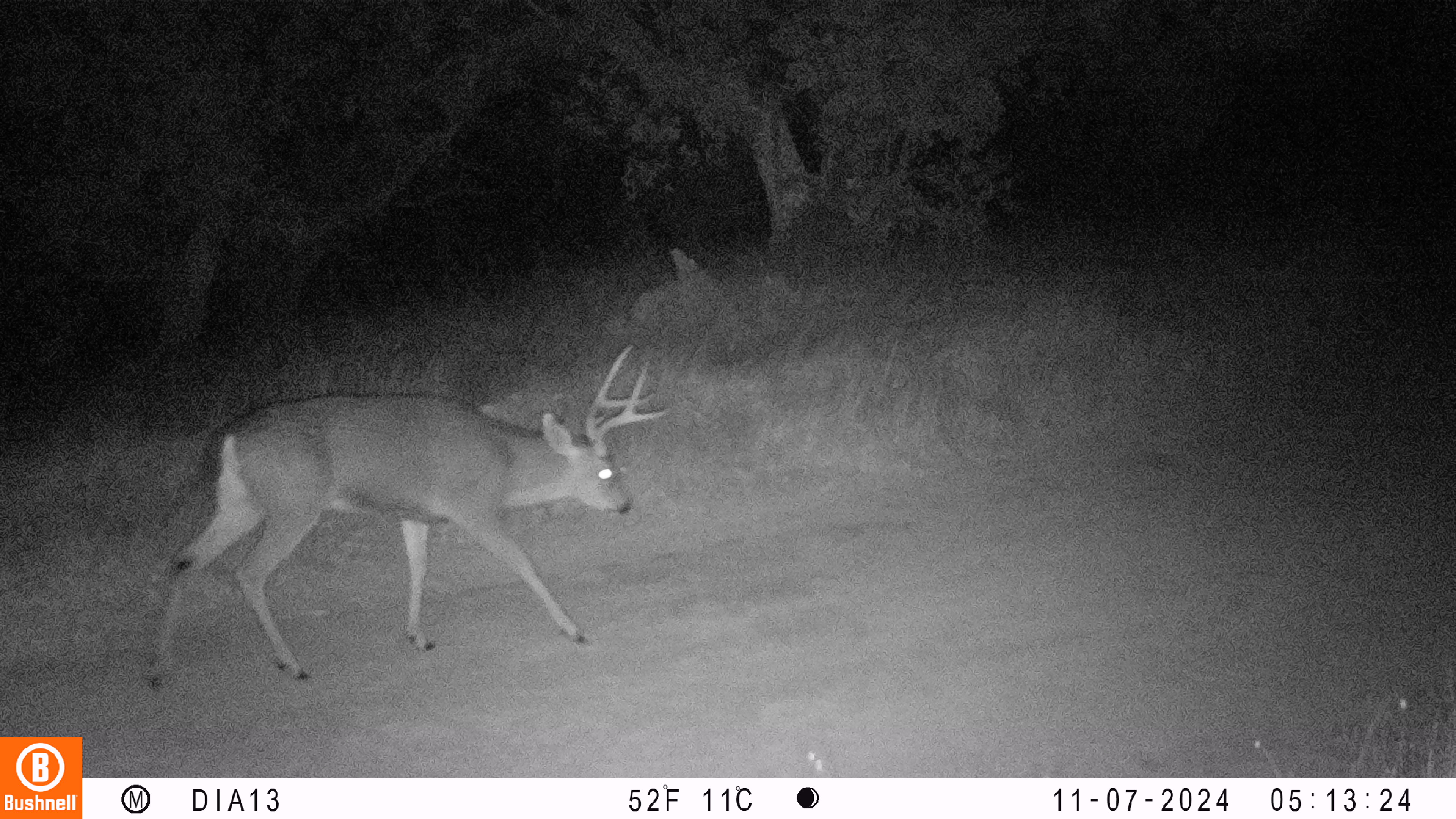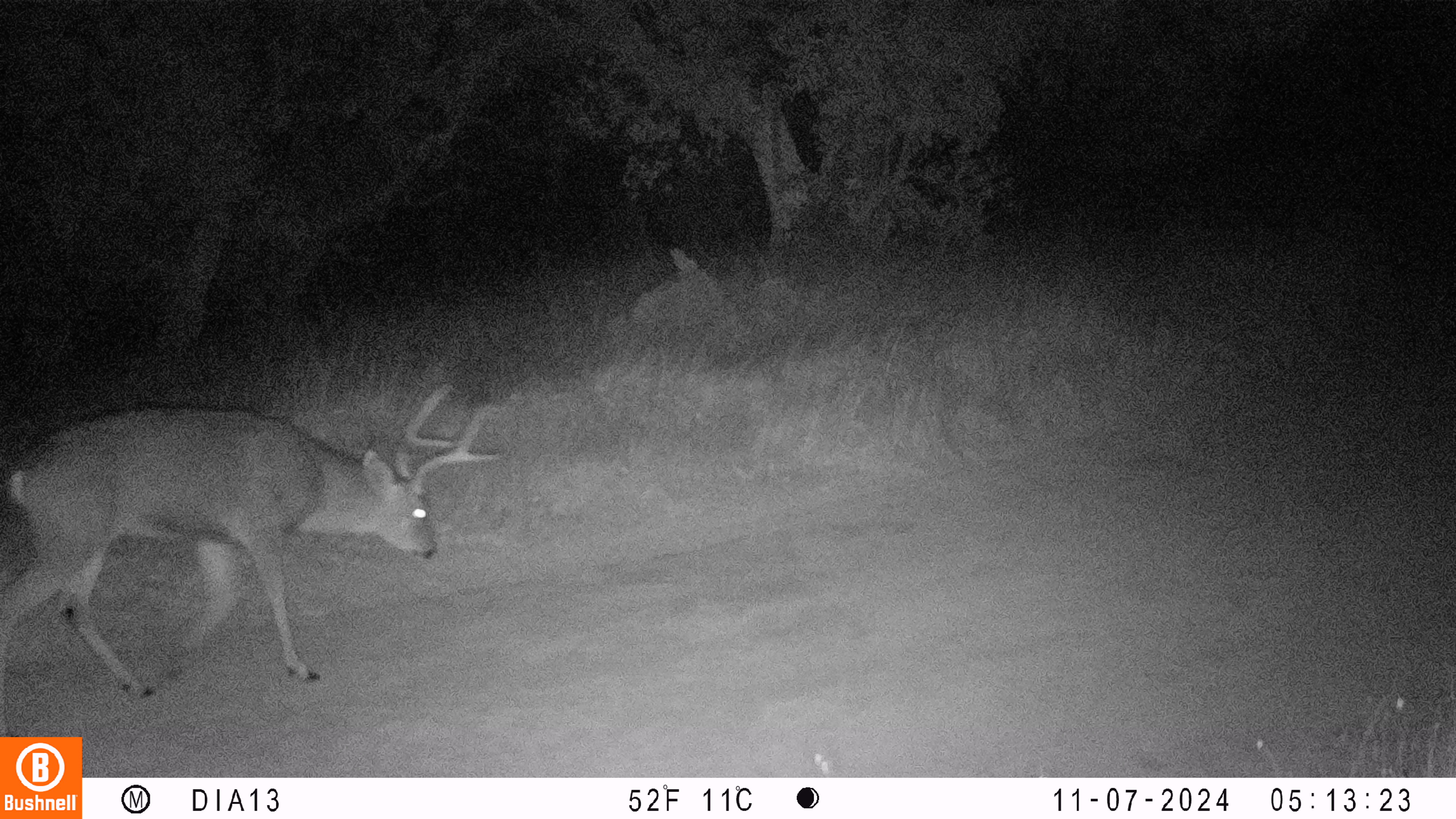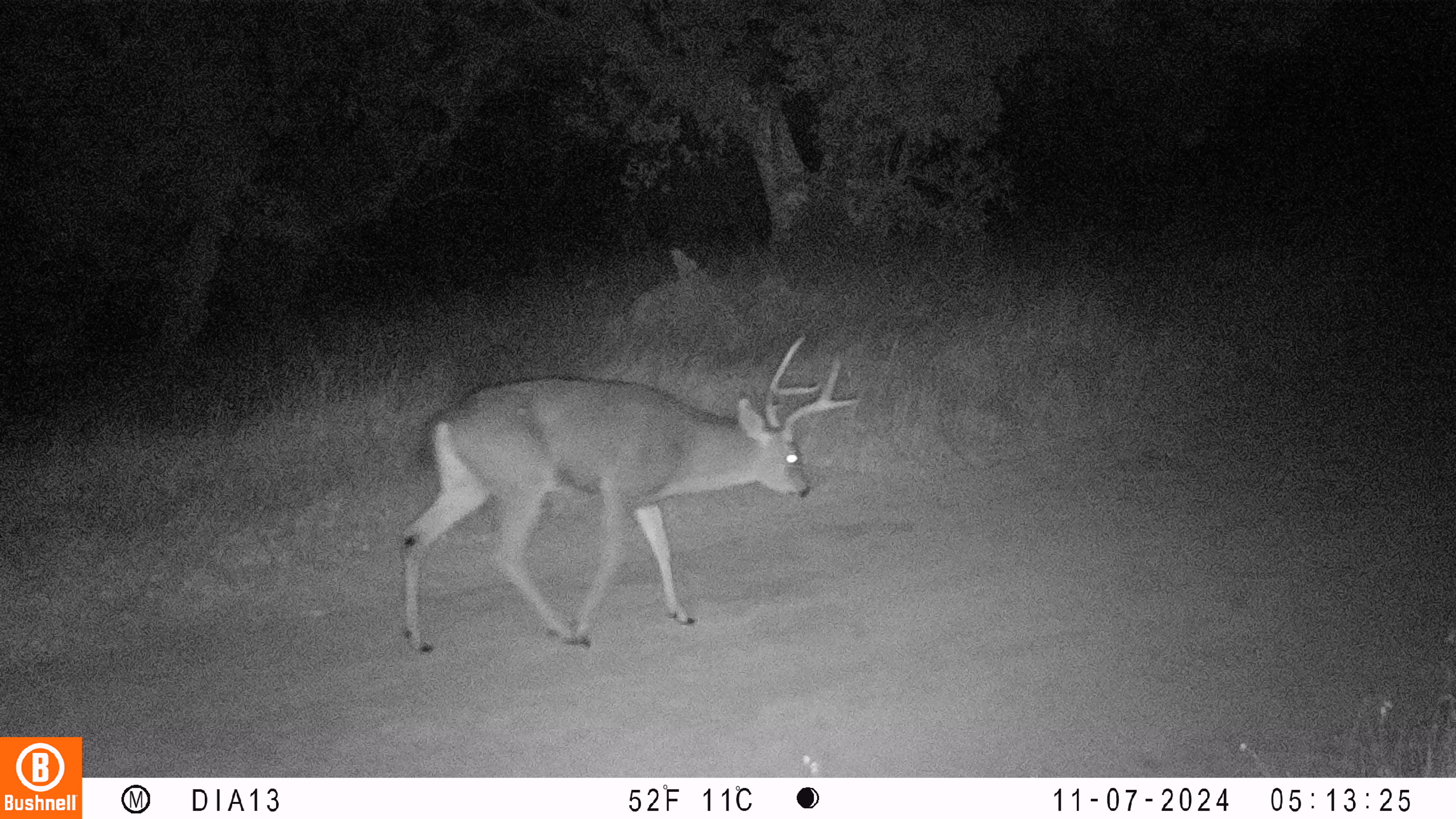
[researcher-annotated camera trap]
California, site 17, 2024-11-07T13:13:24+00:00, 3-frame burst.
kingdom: Animalia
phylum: Chordata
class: Mammalia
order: Artiodactyla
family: Cervidae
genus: Odocoileus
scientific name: Odocoileus hemionus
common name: mule deer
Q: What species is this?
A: Mule deer (Odocoileus hemionus).